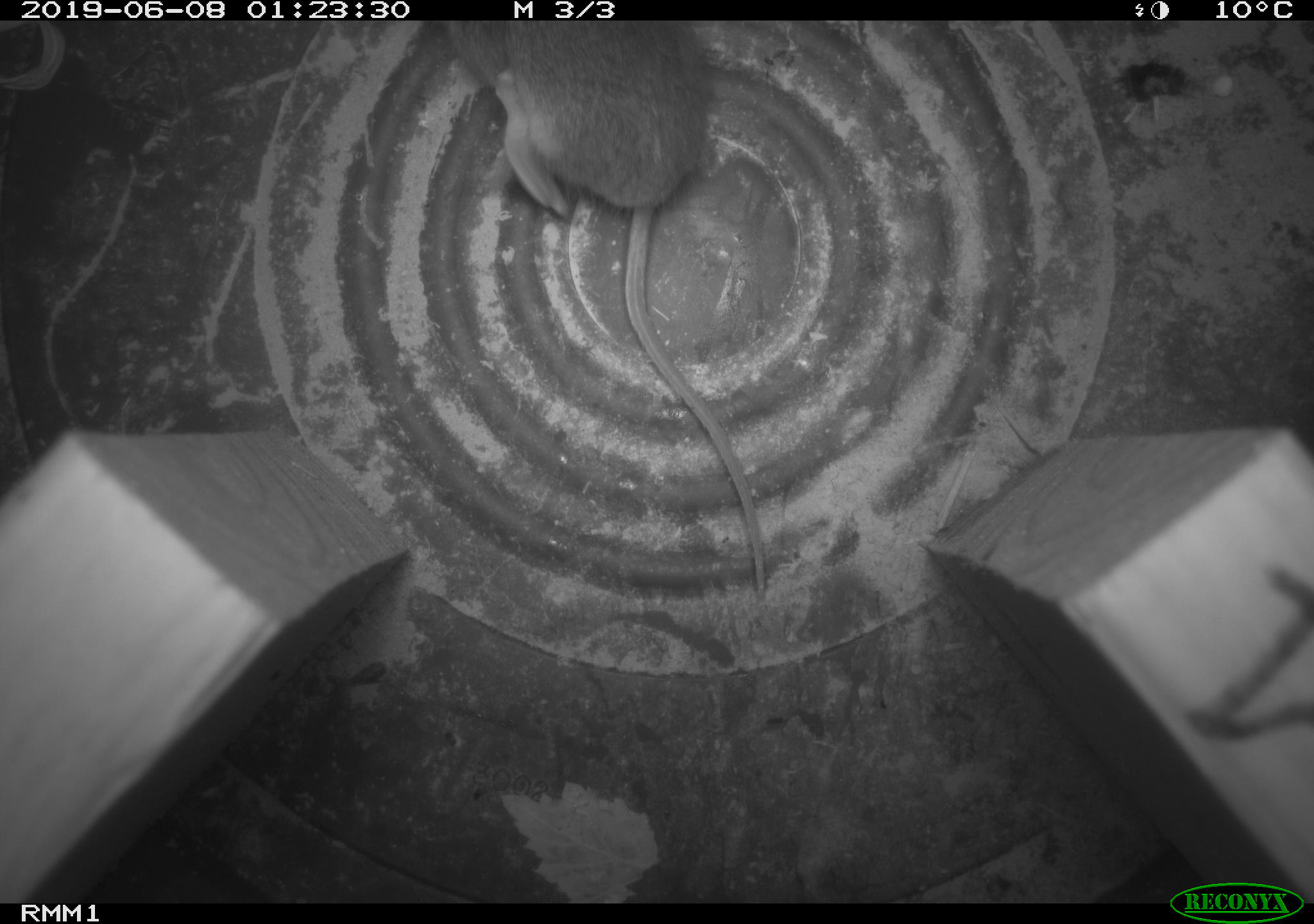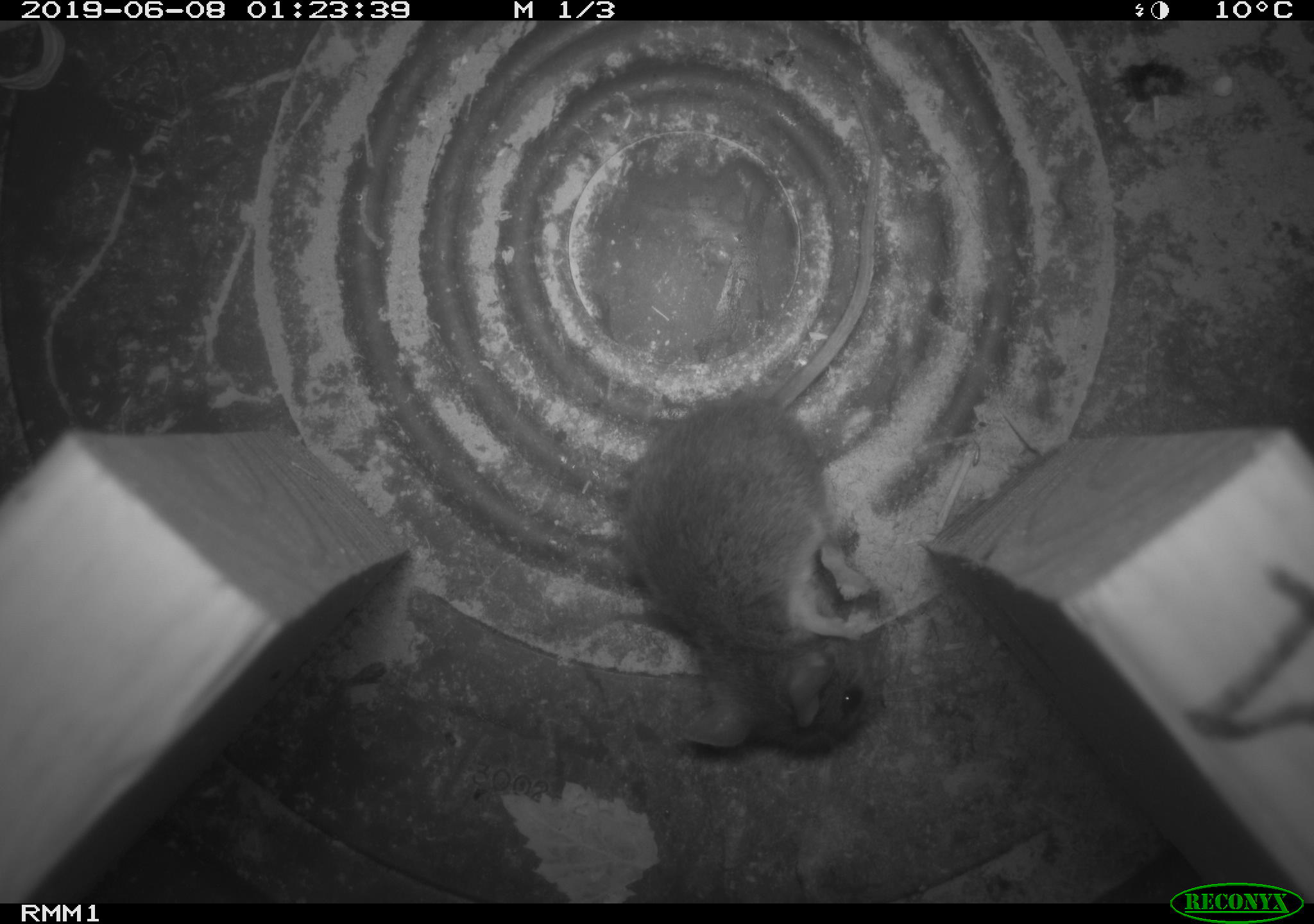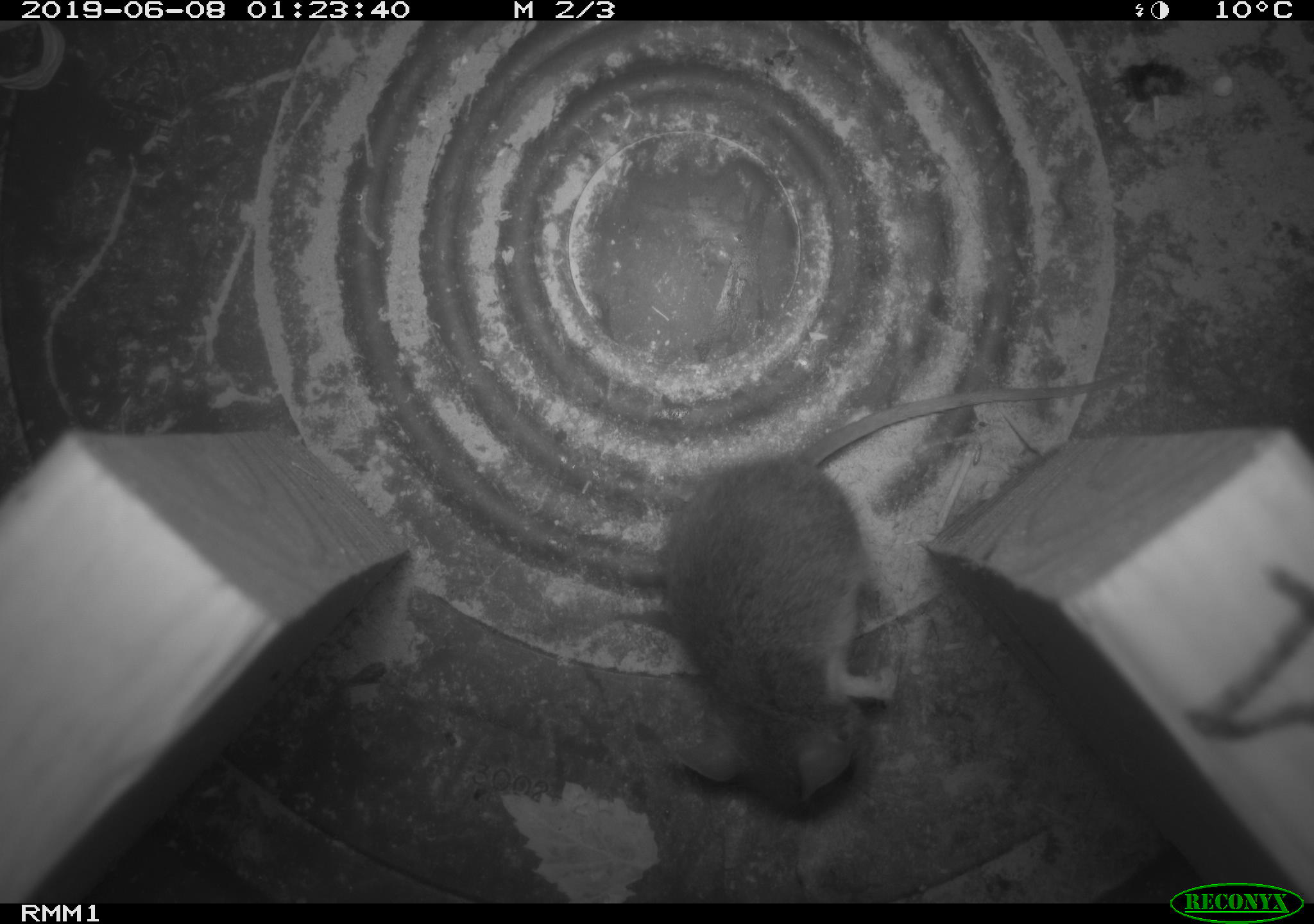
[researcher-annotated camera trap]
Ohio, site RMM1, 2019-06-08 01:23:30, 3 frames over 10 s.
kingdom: Animalia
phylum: Chordata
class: Mammalia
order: Rodentia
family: Cricetidae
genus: Peromyscus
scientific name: Peromyscus leucopus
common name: white-footed mouse